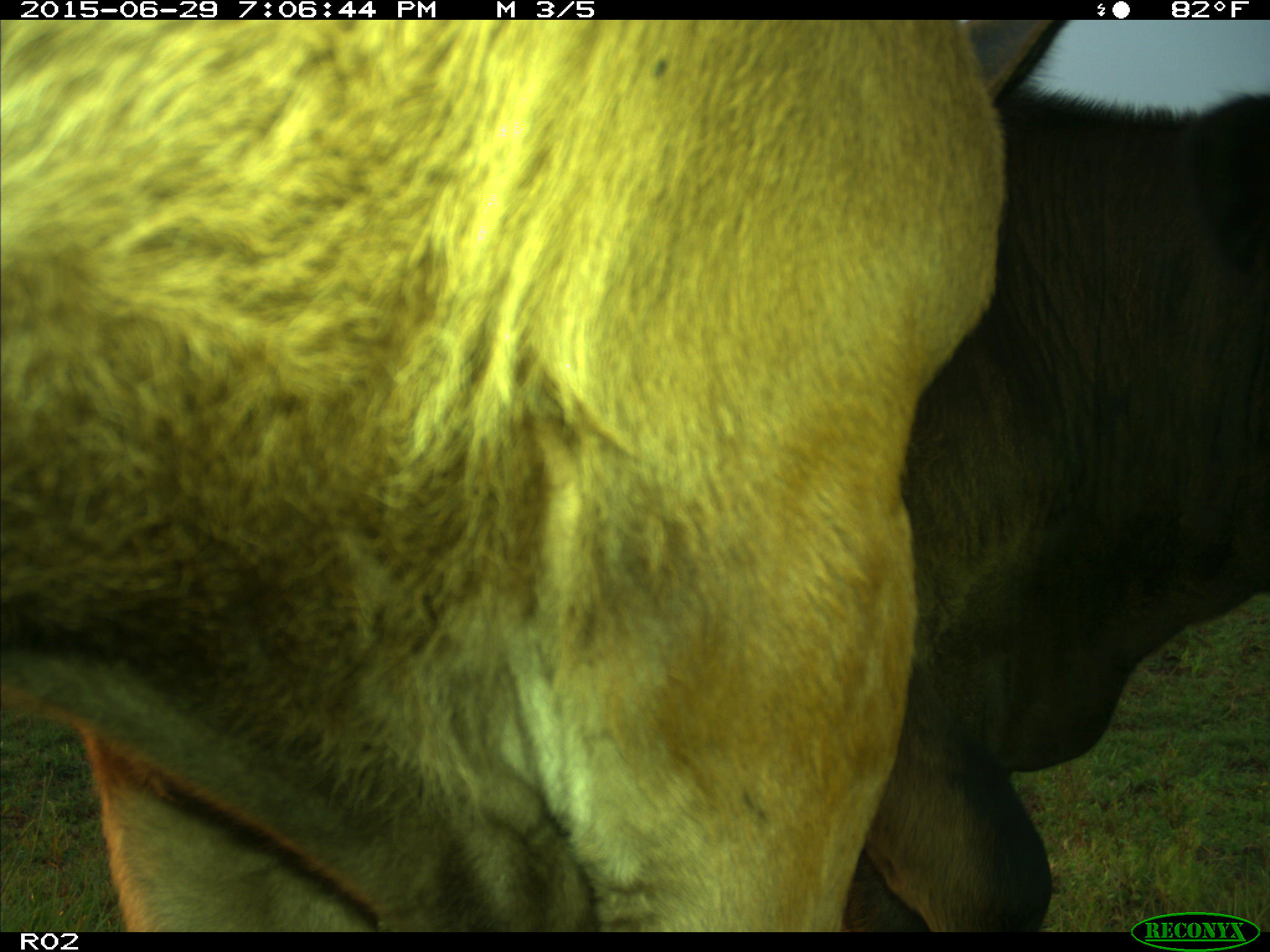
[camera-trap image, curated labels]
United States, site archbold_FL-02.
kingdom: Animalia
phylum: Chordata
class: Mammalia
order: Artiodactyla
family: Bovidae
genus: Bos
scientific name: Bos taurus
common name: domestic cow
Bos taurus (domestic cow).